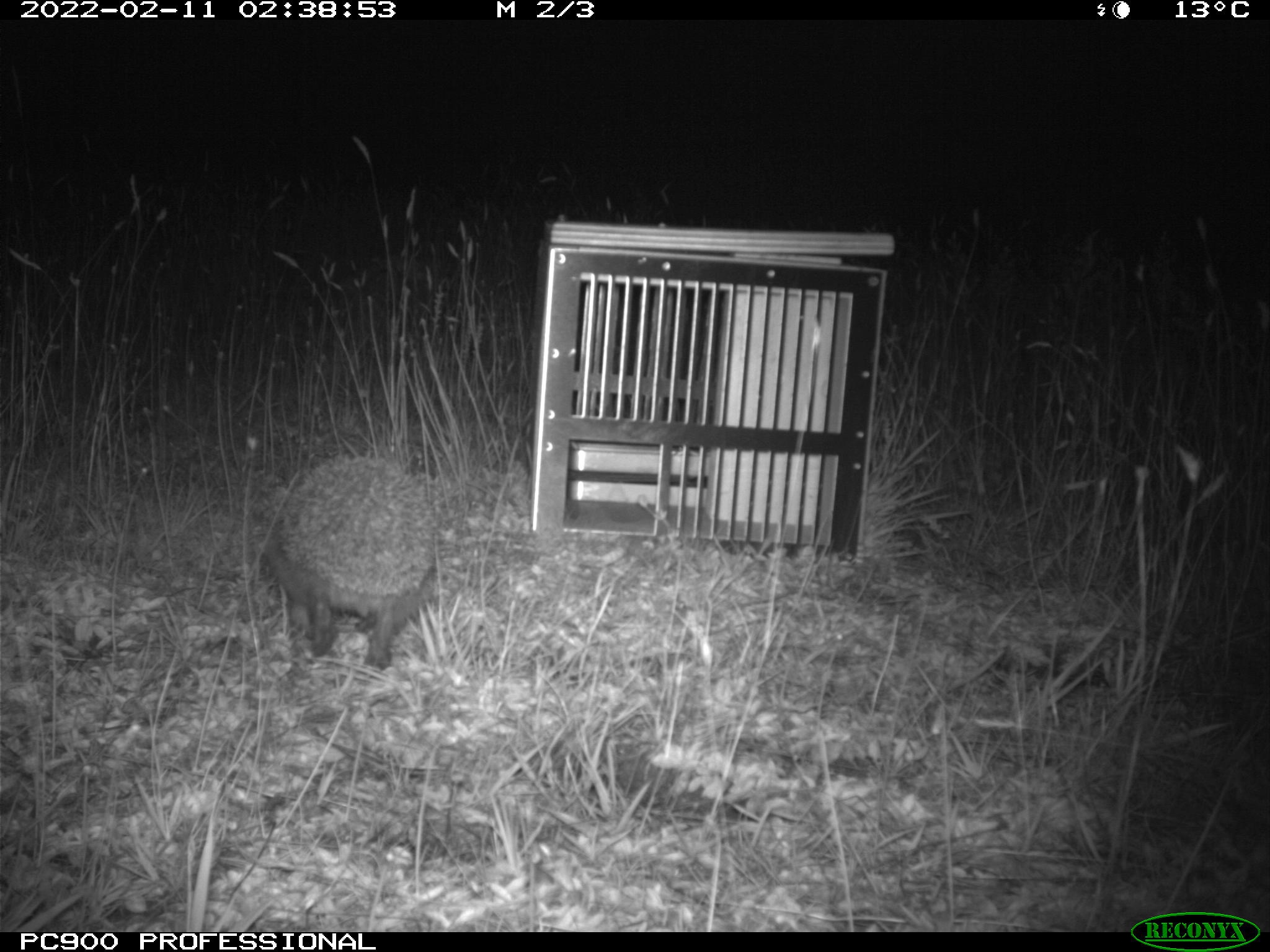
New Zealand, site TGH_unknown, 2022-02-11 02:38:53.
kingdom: Animalia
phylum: Chordata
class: Mammalia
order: Eulipotyphla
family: Erinaceidae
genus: Erinaceus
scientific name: Erinaceus europaeus europaeus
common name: european hedgehog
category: hedgehog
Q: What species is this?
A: Hedgehog (european hedgehog) (Erinaceus europaeus europaeus).